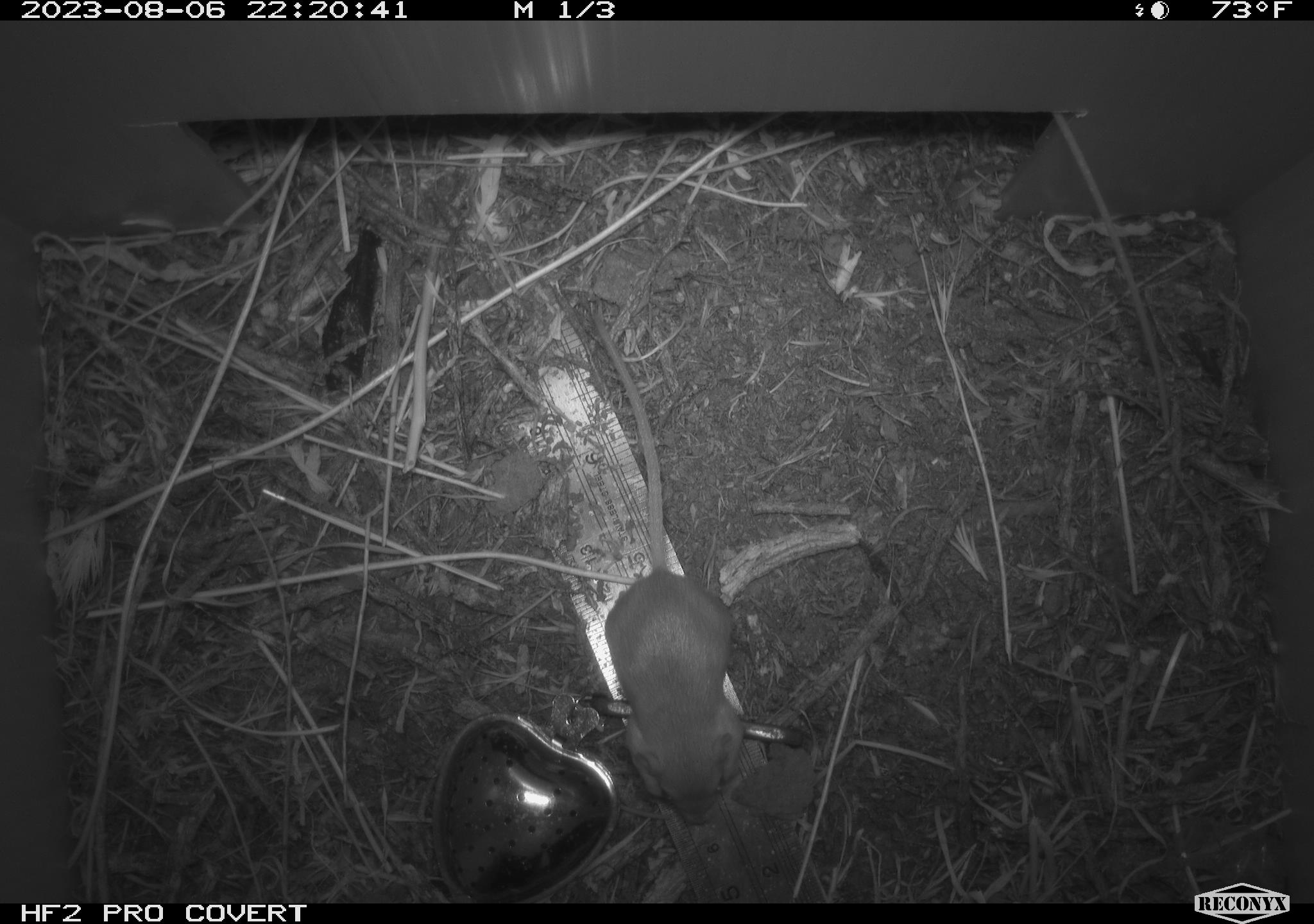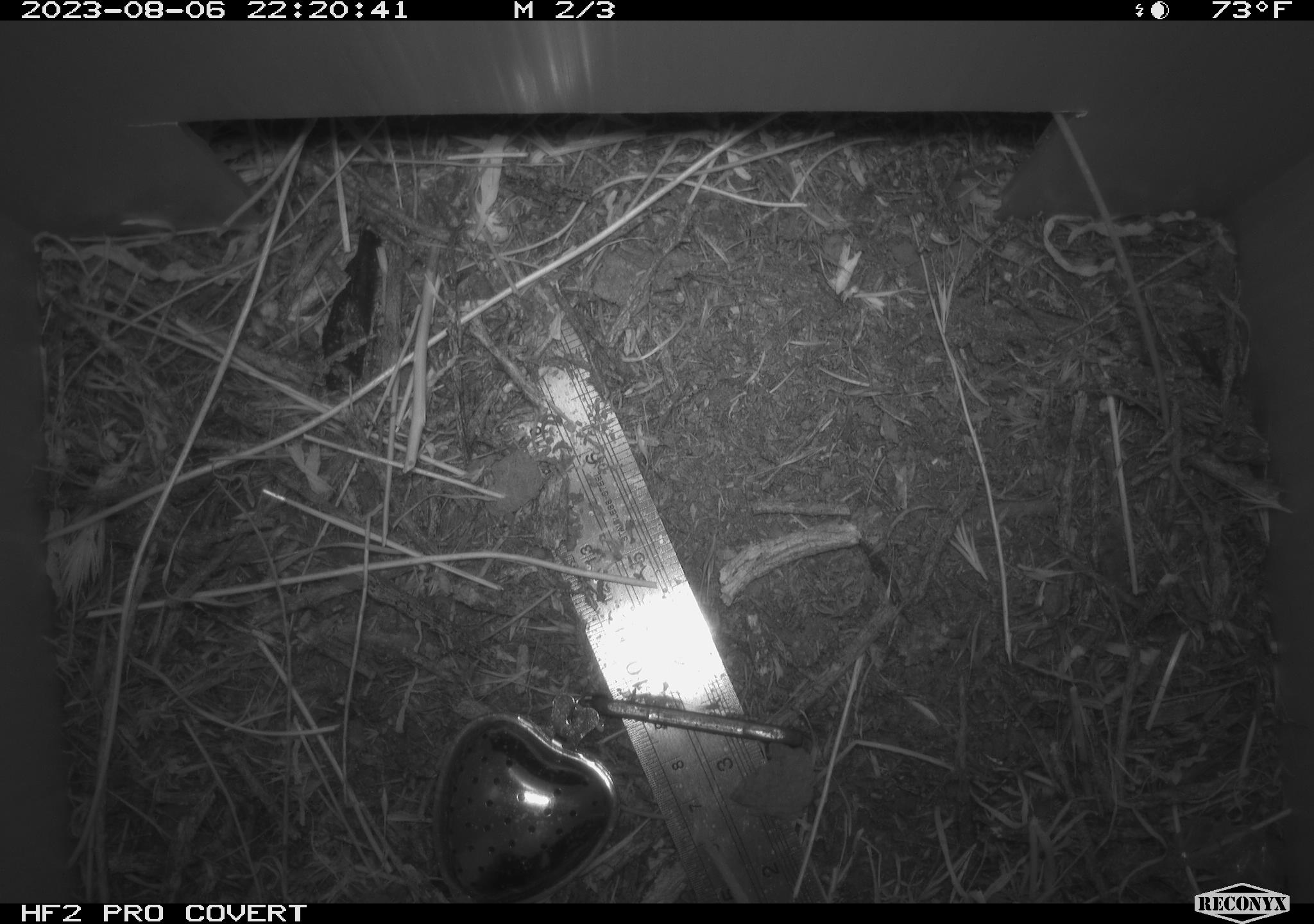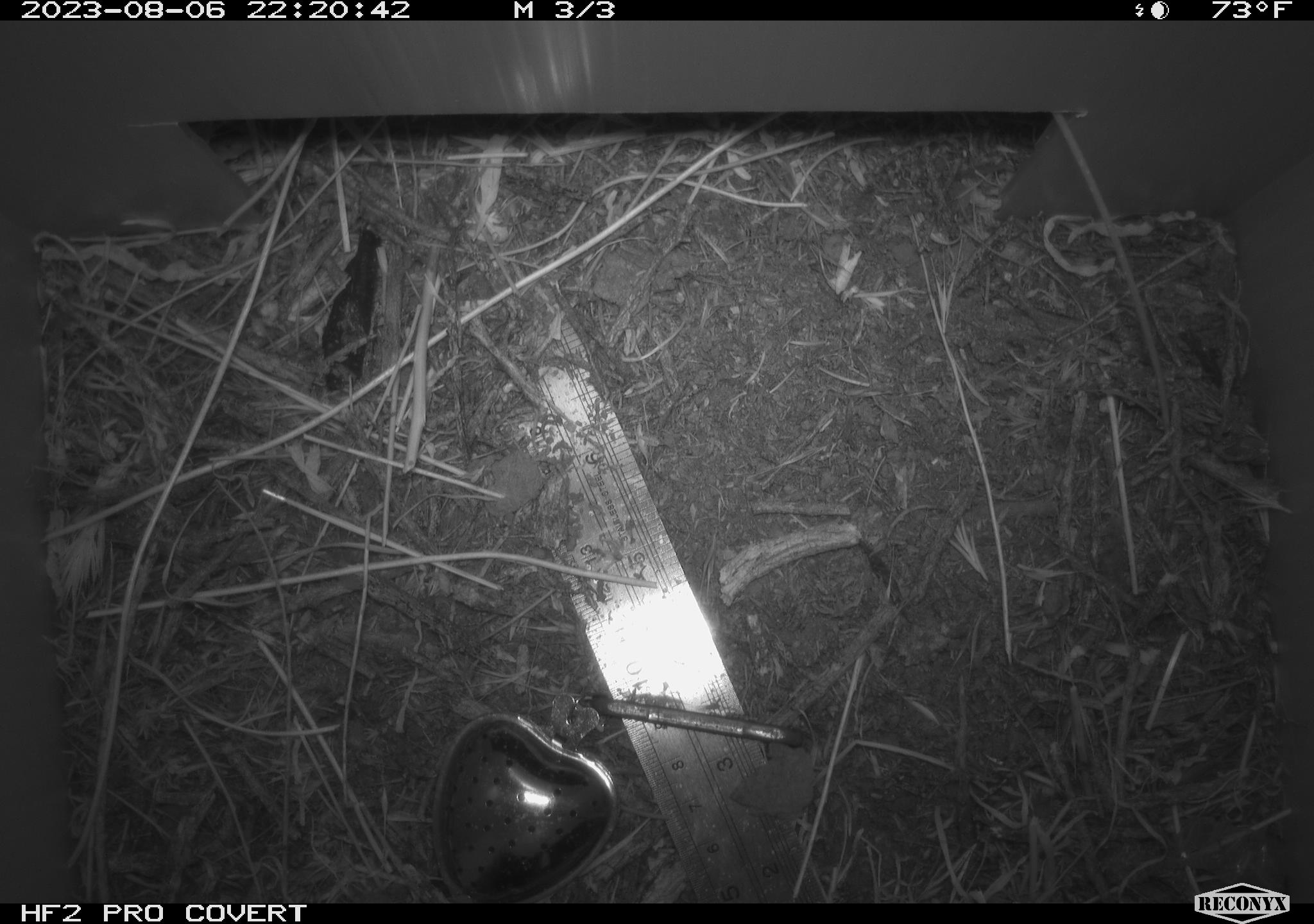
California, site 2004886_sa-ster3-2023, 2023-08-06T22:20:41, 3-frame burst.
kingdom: Animalia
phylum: Chordata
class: Mammalia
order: Rodentia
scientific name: Rodentia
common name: mouse species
Mouse species (Rodentia).